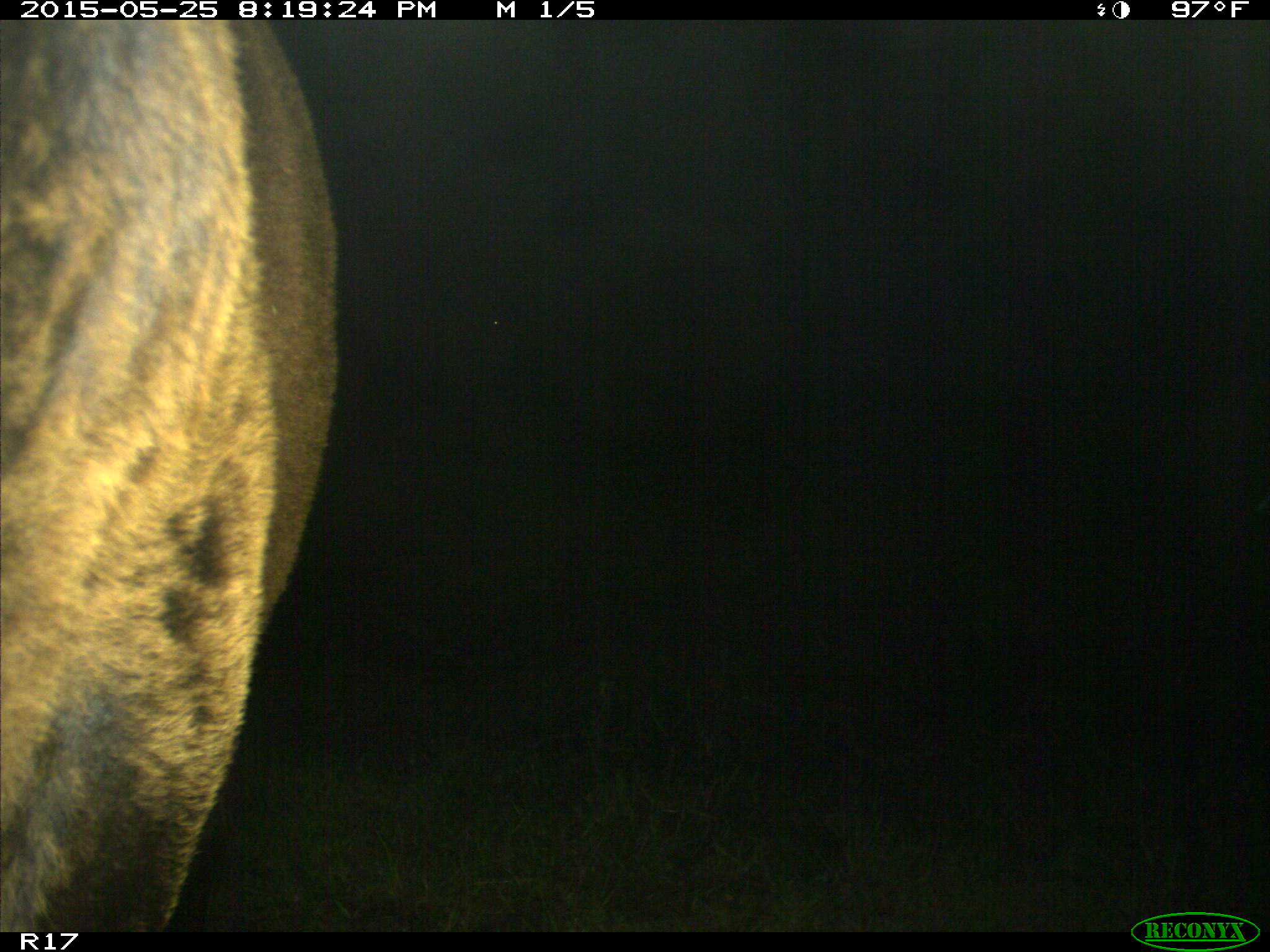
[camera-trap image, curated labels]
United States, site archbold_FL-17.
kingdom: Animalia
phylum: Chordata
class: Mammalia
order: Artiodactyla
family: Bovidae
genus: Bos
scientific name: Bos taurus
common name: domestic cow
Bos taurus (domestic cow).